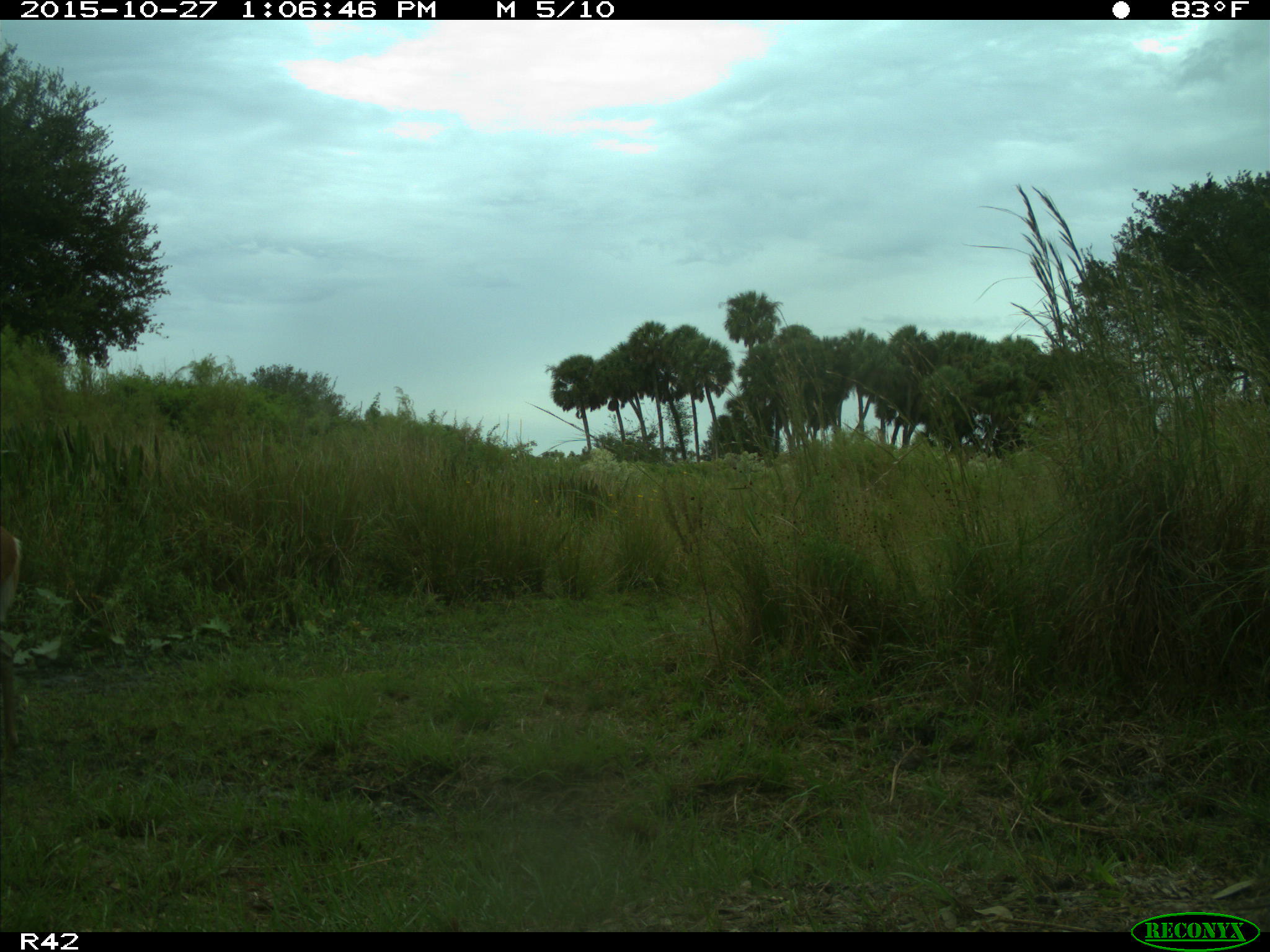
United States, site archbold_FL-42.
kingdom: Animalia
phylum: Chordata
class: Mammalia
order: Artiodactyla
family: Cervidae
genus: Odocoileus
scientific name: Odocoileus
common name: deer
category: unidentified deer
Unidentified deer (deer) (Odocoileus).